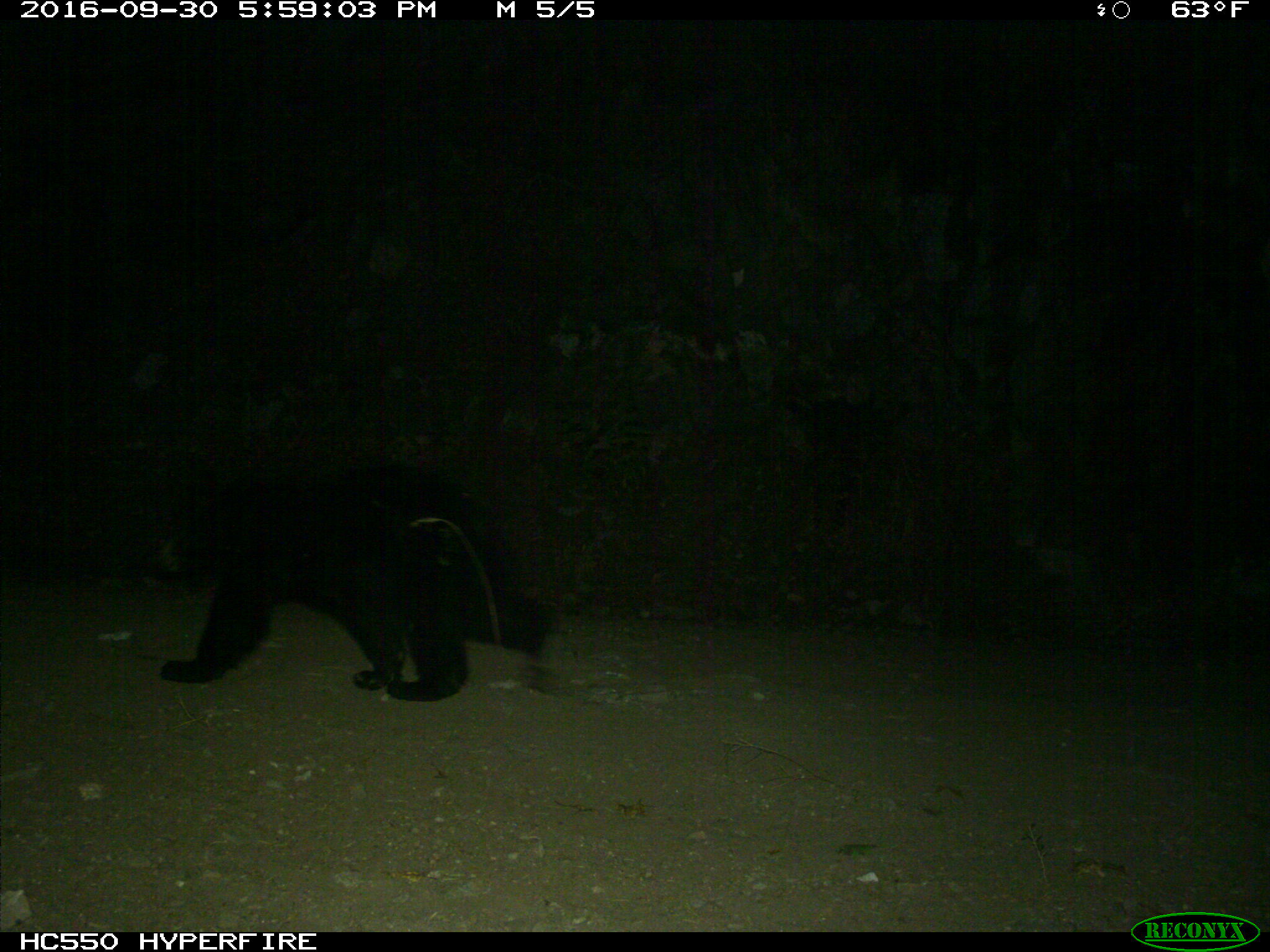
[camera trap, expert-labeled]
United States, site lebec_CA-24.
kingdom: Animalia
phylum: Chordata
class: Mammalia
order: Carnivora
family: Ursidae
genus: Ursus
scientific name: Ursus americanus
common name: american black bear